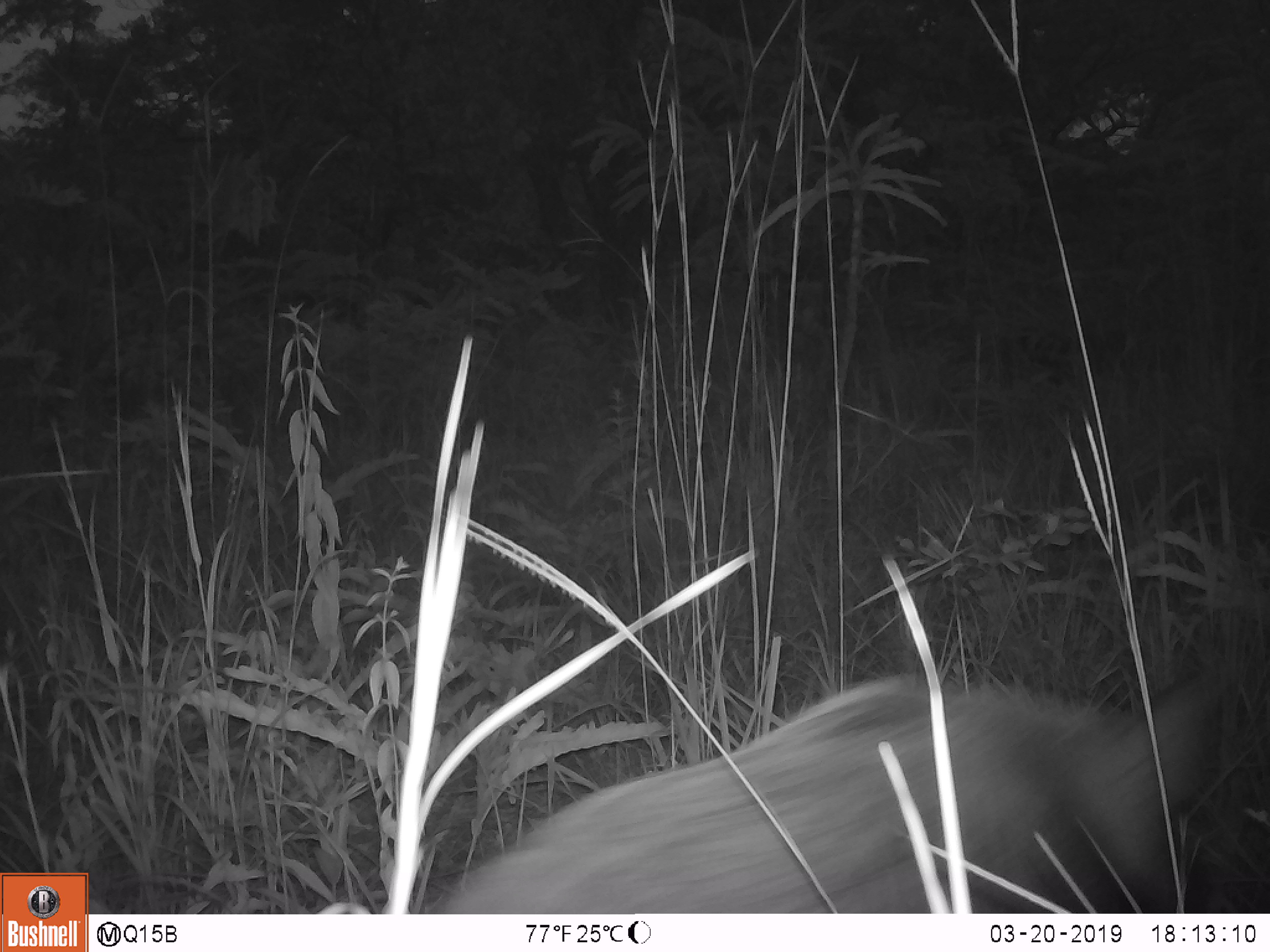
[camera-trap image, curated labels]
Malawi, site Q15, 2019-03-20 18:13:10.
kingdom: Animalia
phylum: Chordata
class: Mammalia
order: Artiodactyla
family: Bovidae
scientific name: Antilopinae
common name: small antelope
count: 1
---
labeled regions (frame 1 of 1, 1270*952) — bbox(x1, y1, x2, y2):
small antelope: bbox(413, 639, 1238, 906)